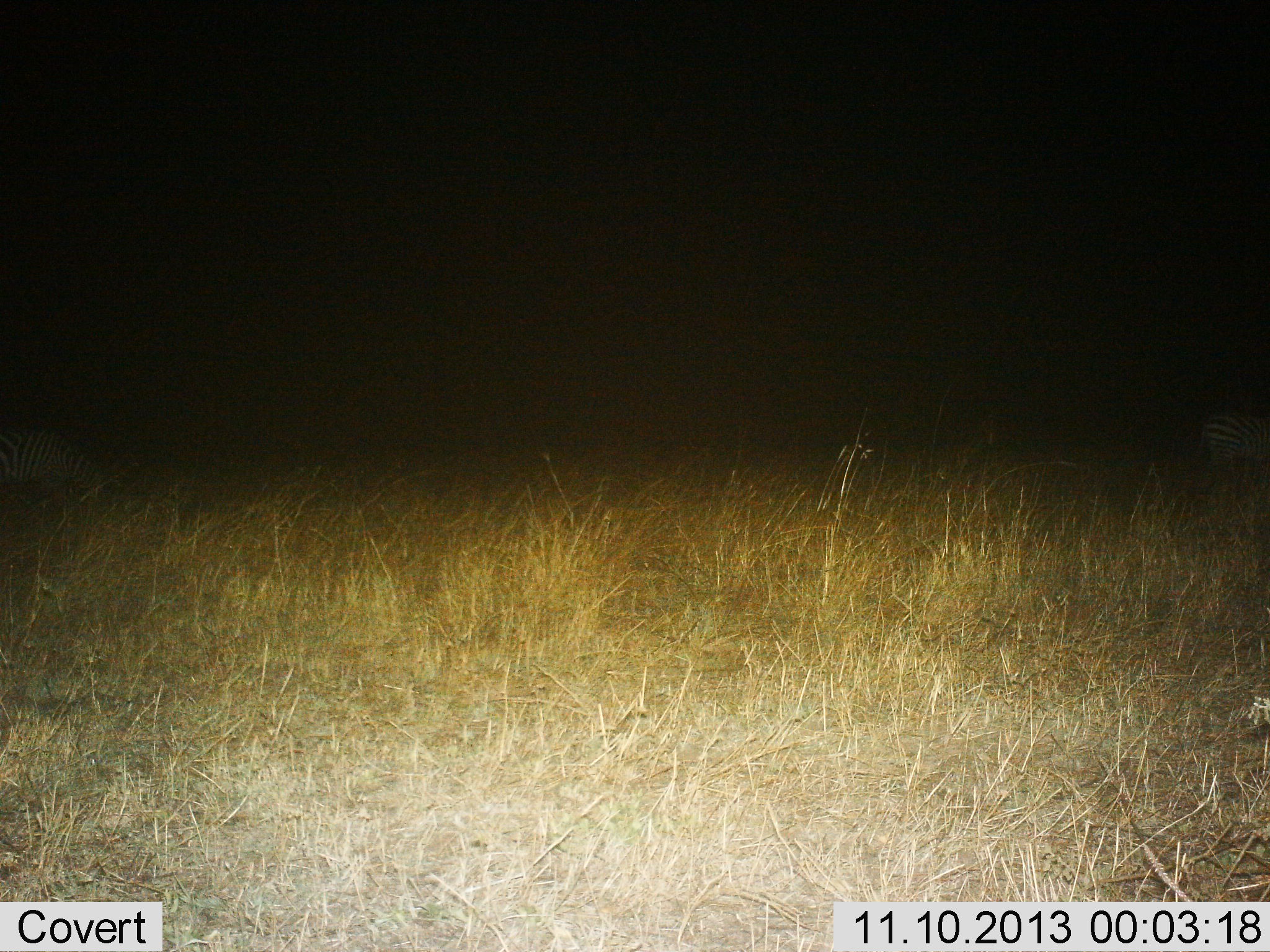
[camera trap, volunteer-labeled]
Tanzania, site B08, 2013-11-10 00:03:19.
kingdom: Animalia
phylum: Chordata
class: Mammalia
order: Perissodactyla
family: Equidae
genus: Equus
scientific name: Equus quagga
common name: plains zebra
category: zebra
Zebra (plains zebra) (Equus quagga), count 2. Behavior (volunteer vote fractions): standing 30%, resting 0%, moving 30%, interacting 0%. Young present (vote fraction): 0%. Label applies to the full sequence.